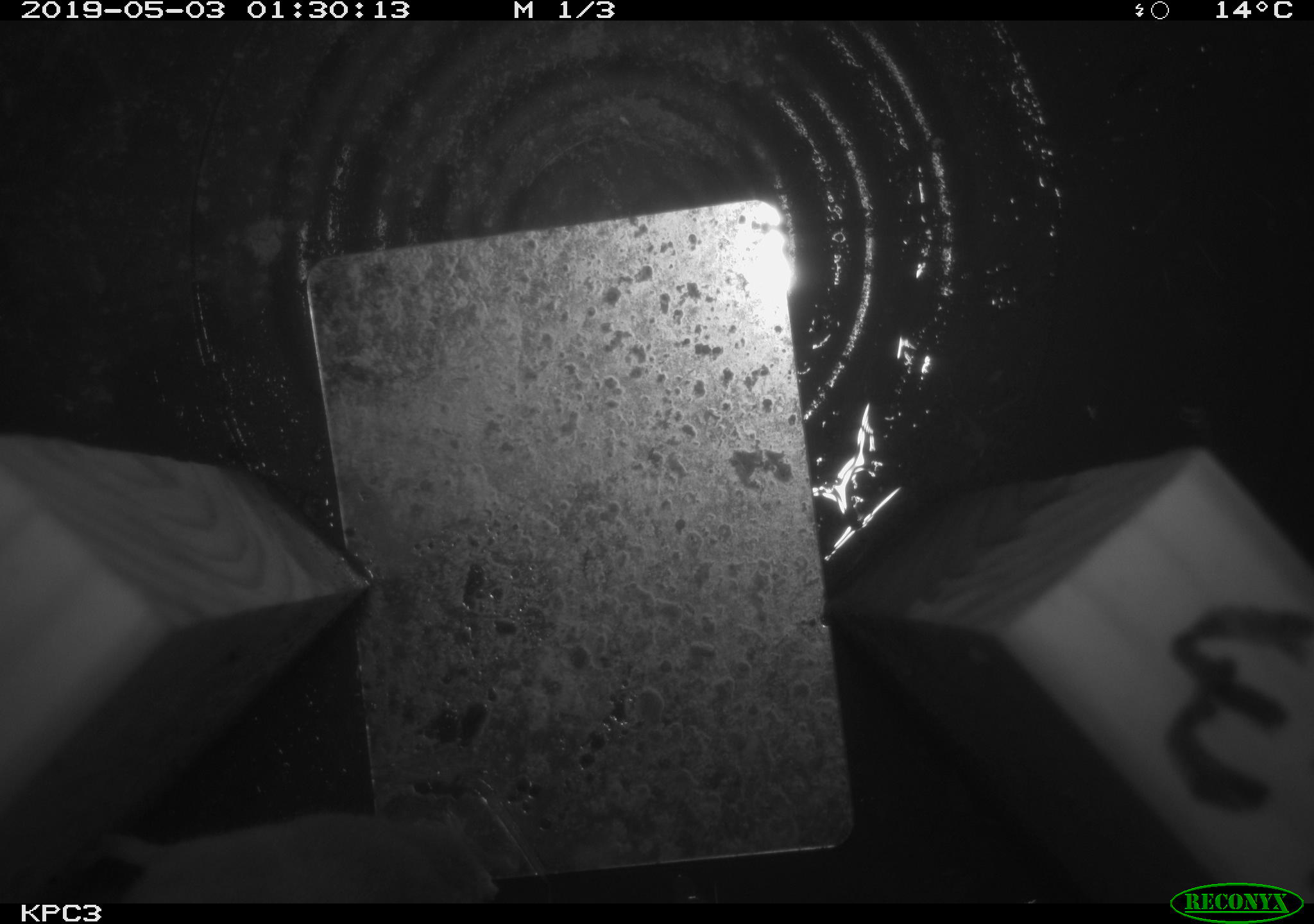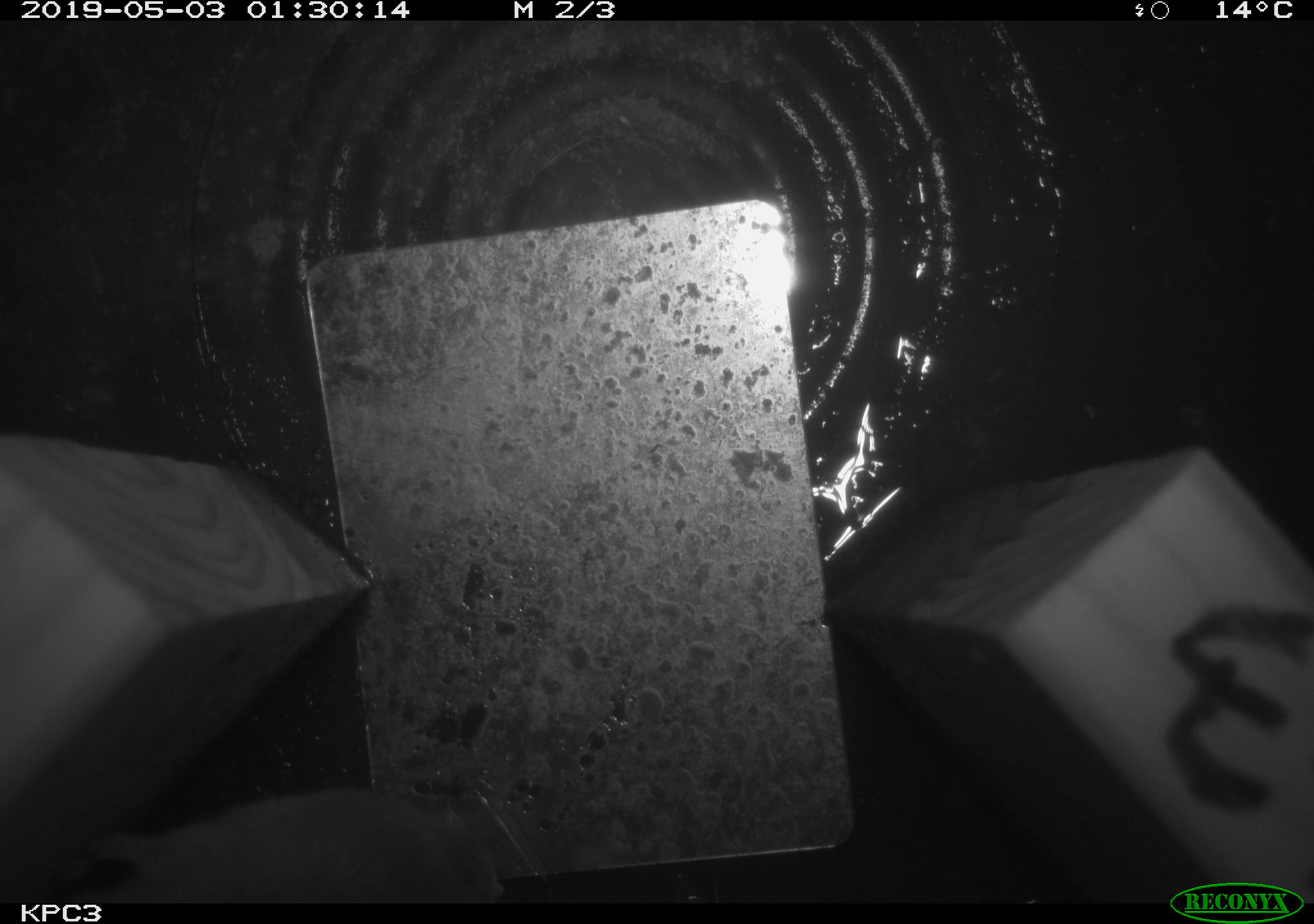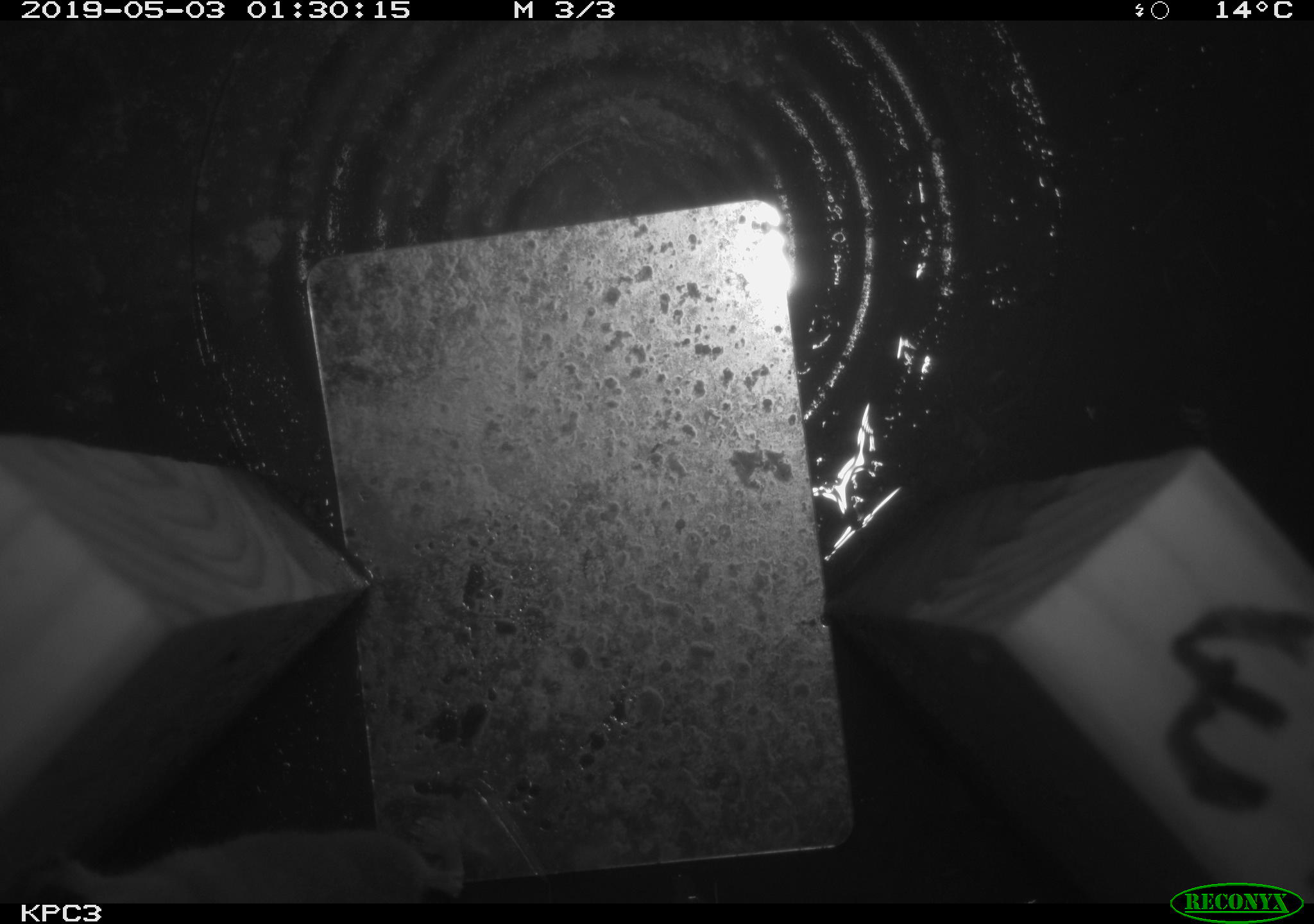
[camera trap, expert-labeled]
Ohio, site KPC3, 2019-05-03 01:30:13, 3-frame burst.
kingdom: Animalia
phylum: Chordata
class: Mammalia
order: Rodentia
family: Cricetidae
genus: Peromyscus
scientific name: Peromyscus leucopus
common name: white-footed mouse